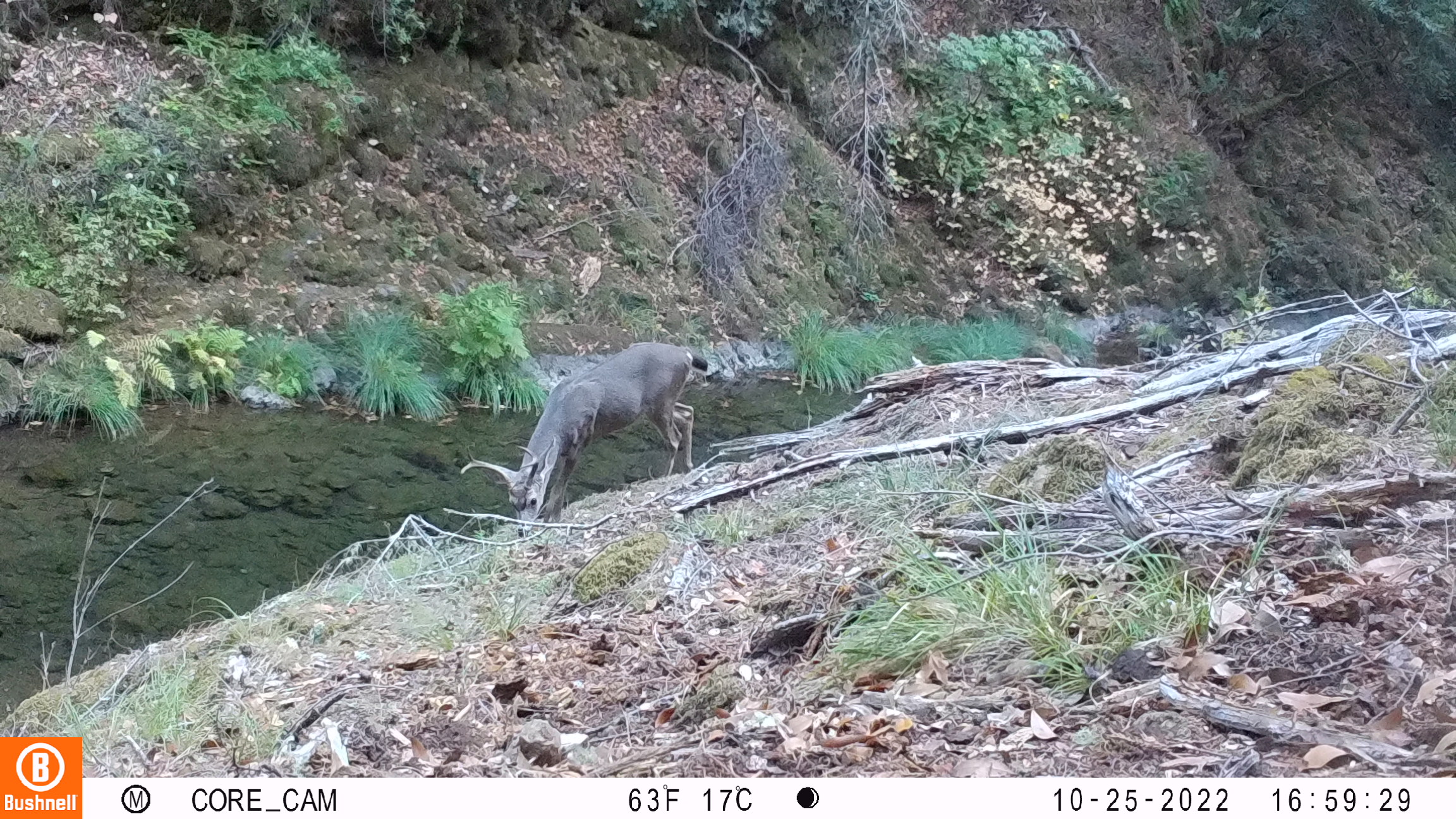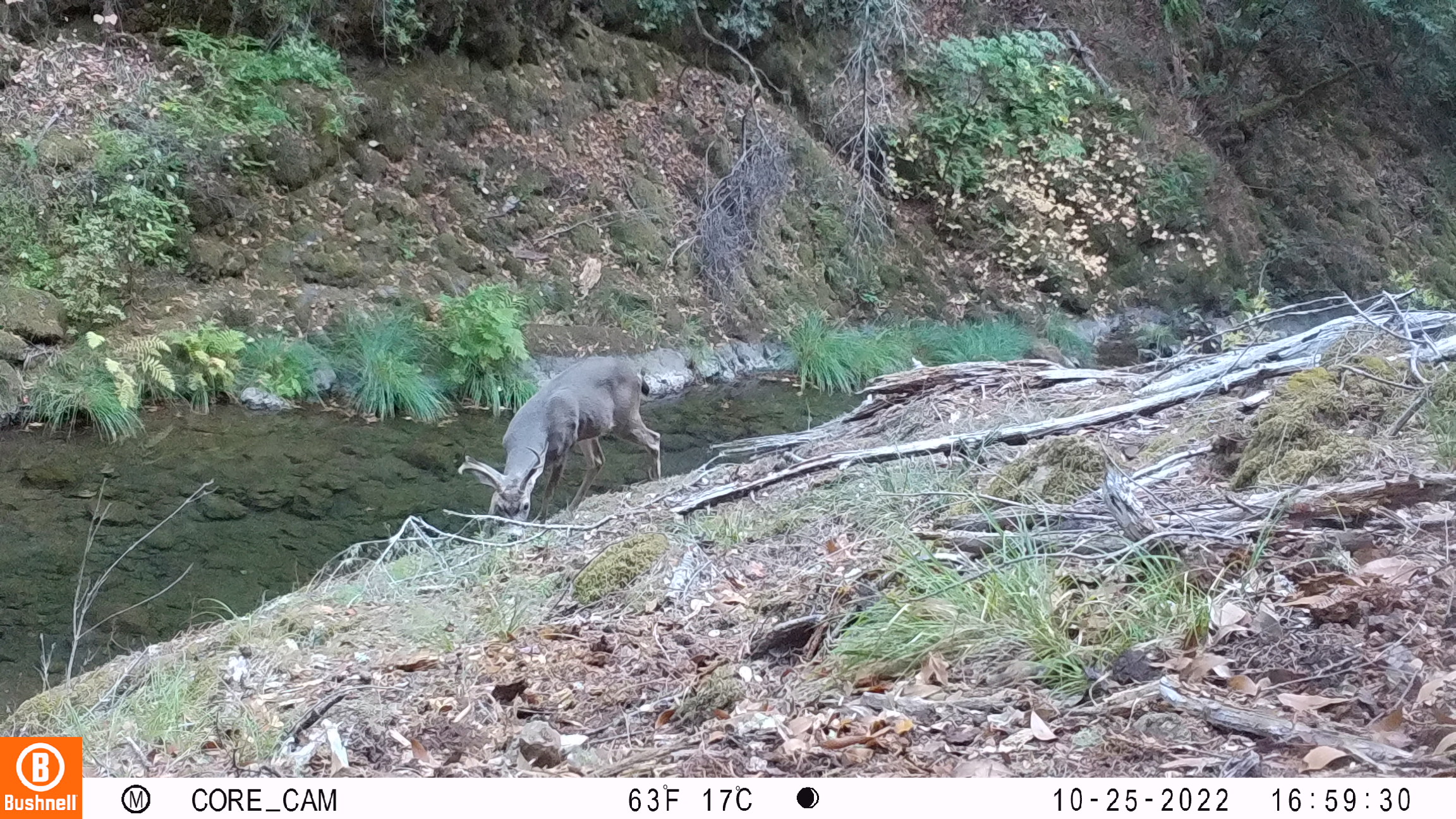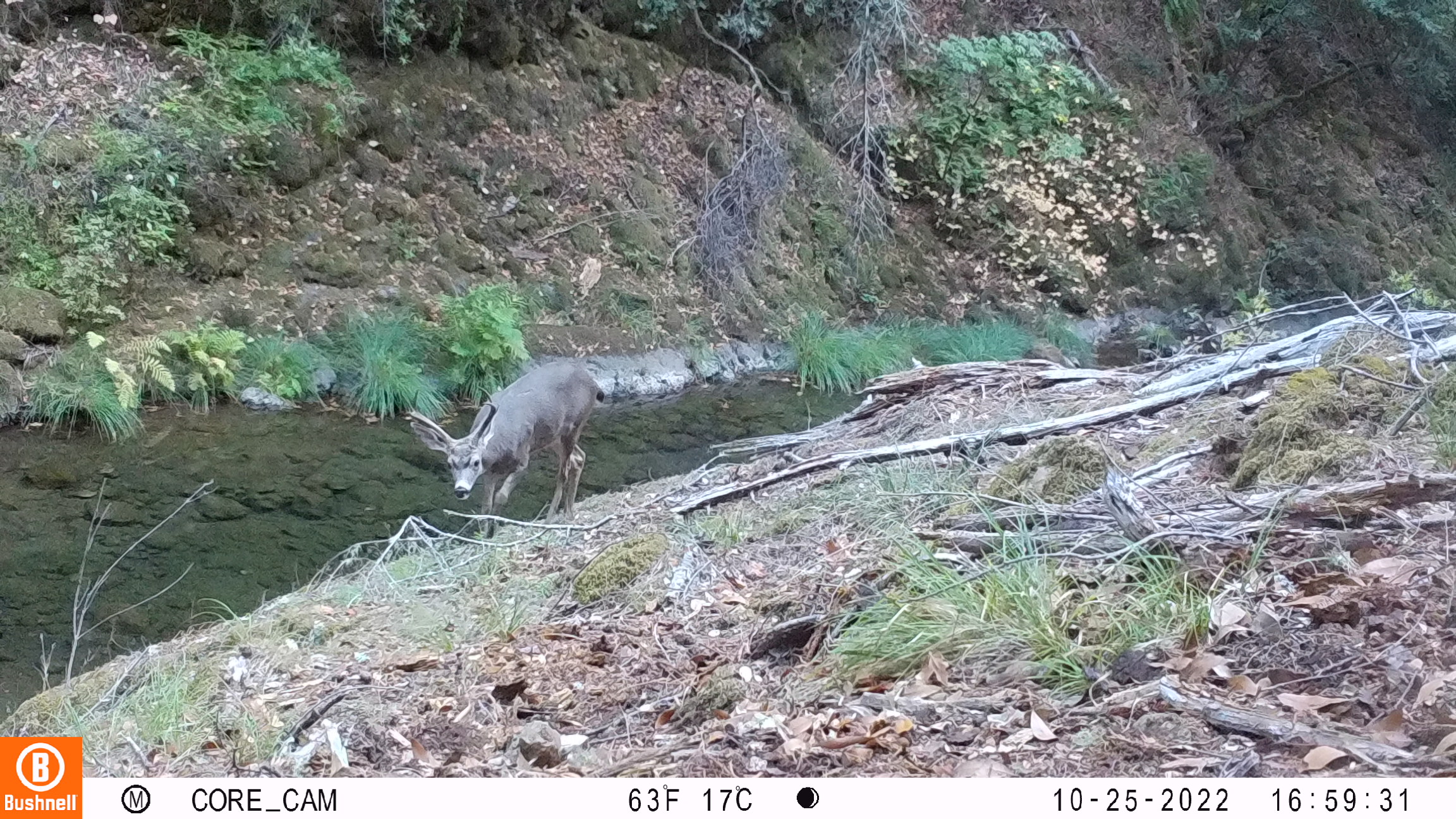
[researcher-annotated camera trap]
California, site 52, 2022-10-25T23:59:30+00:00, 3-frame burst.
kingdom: Animalia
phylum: Chordata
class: Mammalia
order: Artiodactyla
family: Cervidae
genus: Odocoileus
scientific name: Odocoileus hemionus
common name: mule deer